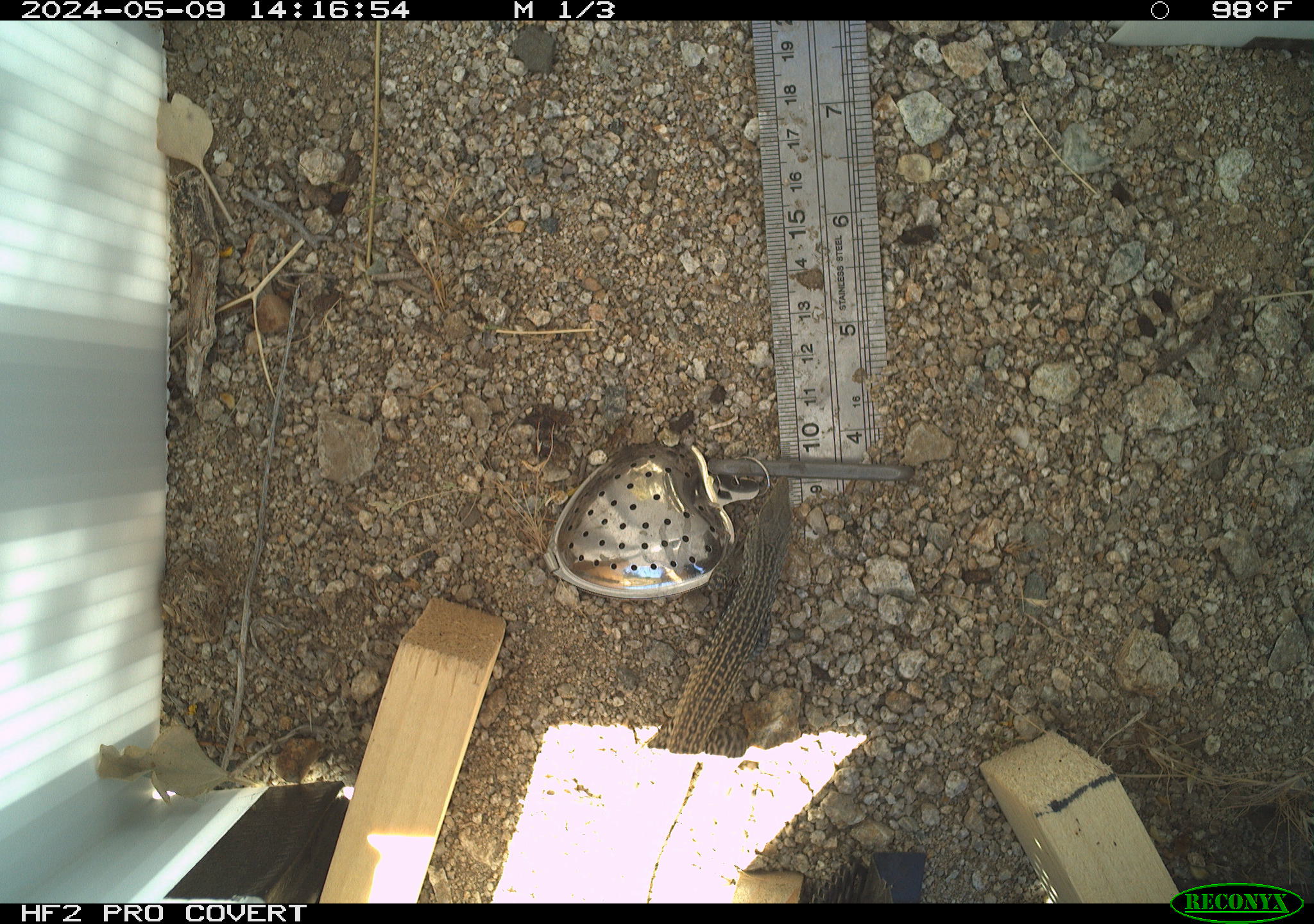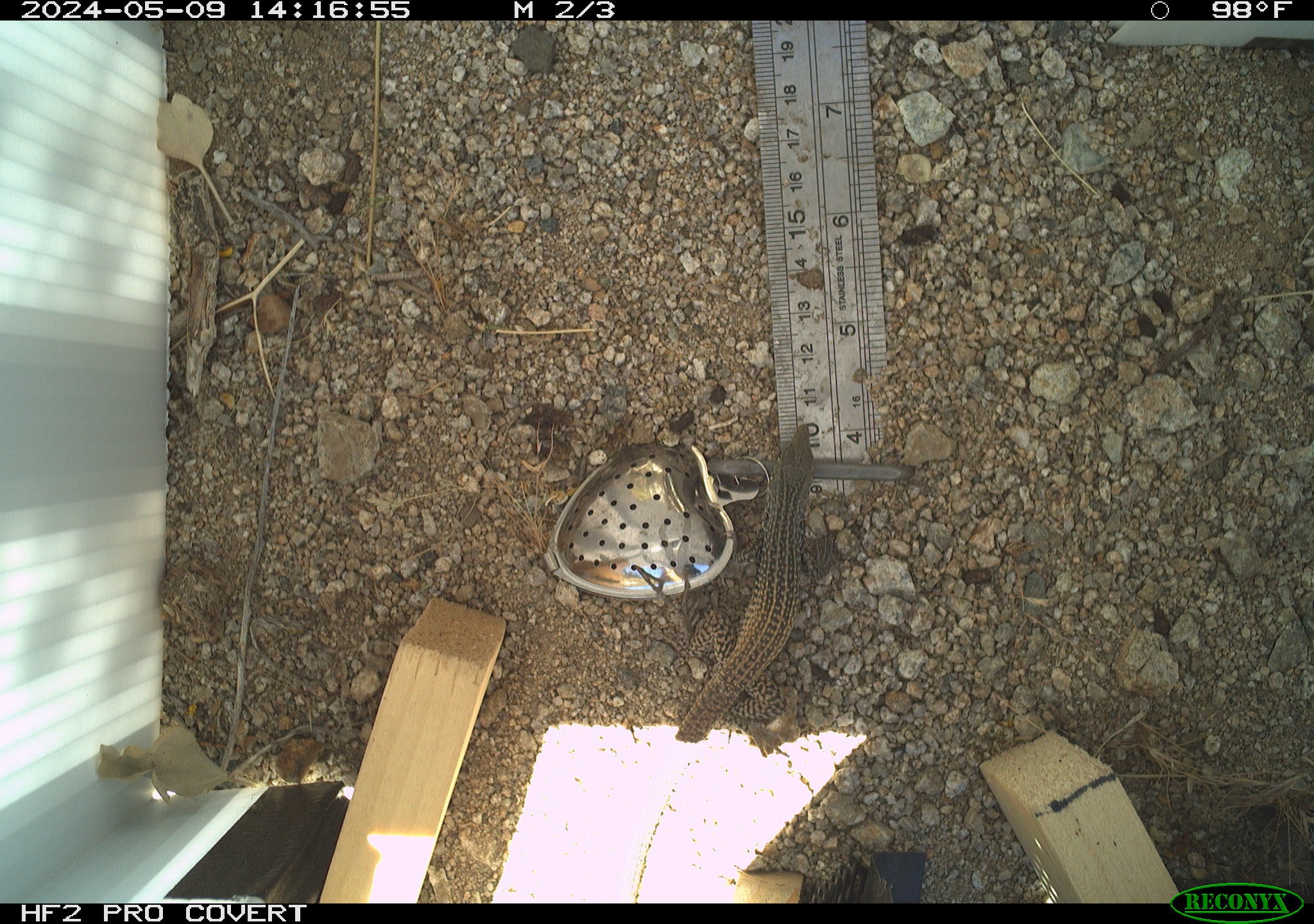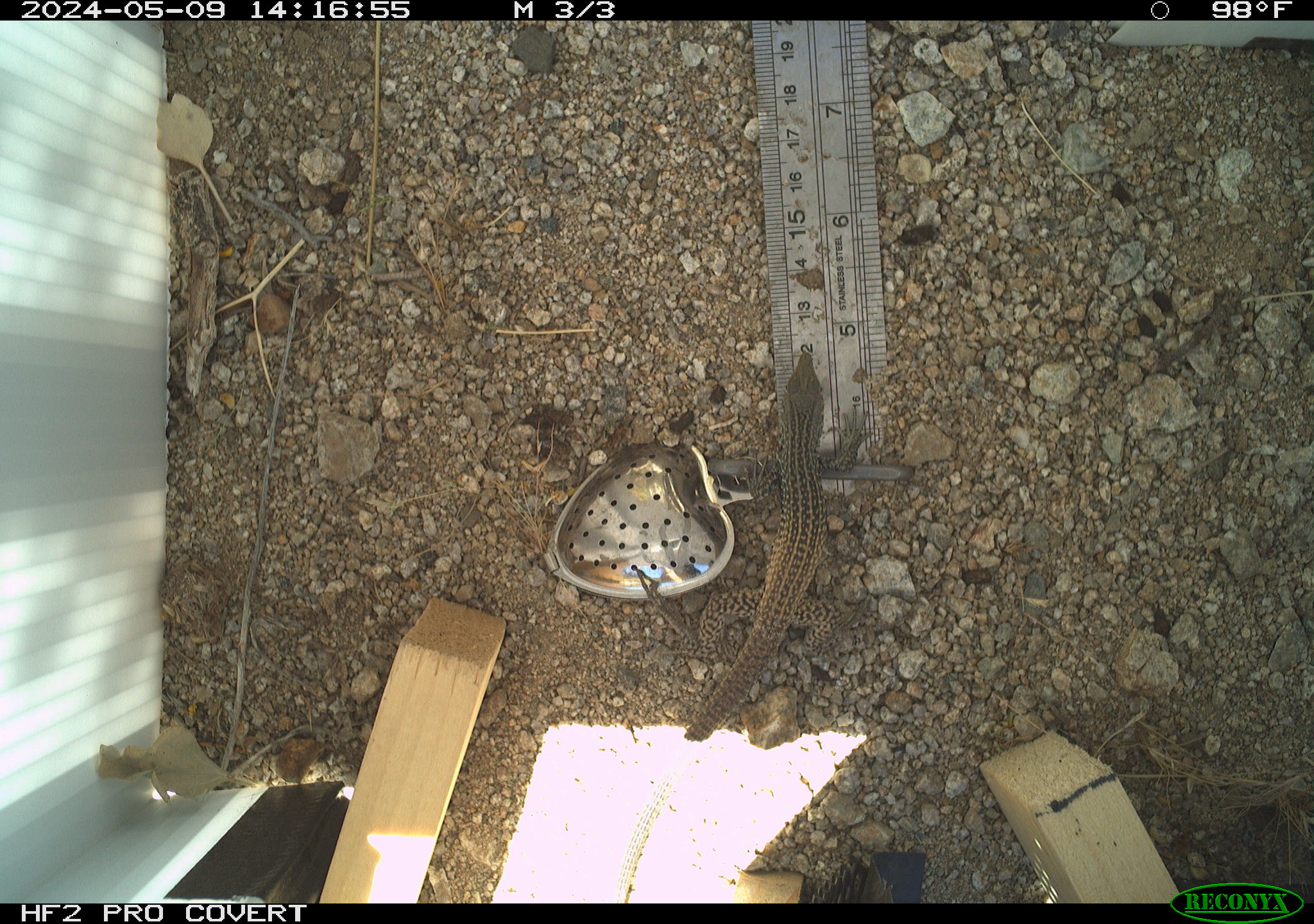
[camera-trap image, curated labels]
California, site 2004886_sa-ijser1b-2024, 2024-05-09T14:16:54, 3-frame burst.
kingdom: Animalia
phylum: Chordata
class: Reptilia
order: Squamata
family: Teiidae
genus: Aspidoscelis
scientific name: Aspidoscelis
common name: whiptail lizards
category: aspidoscelis species